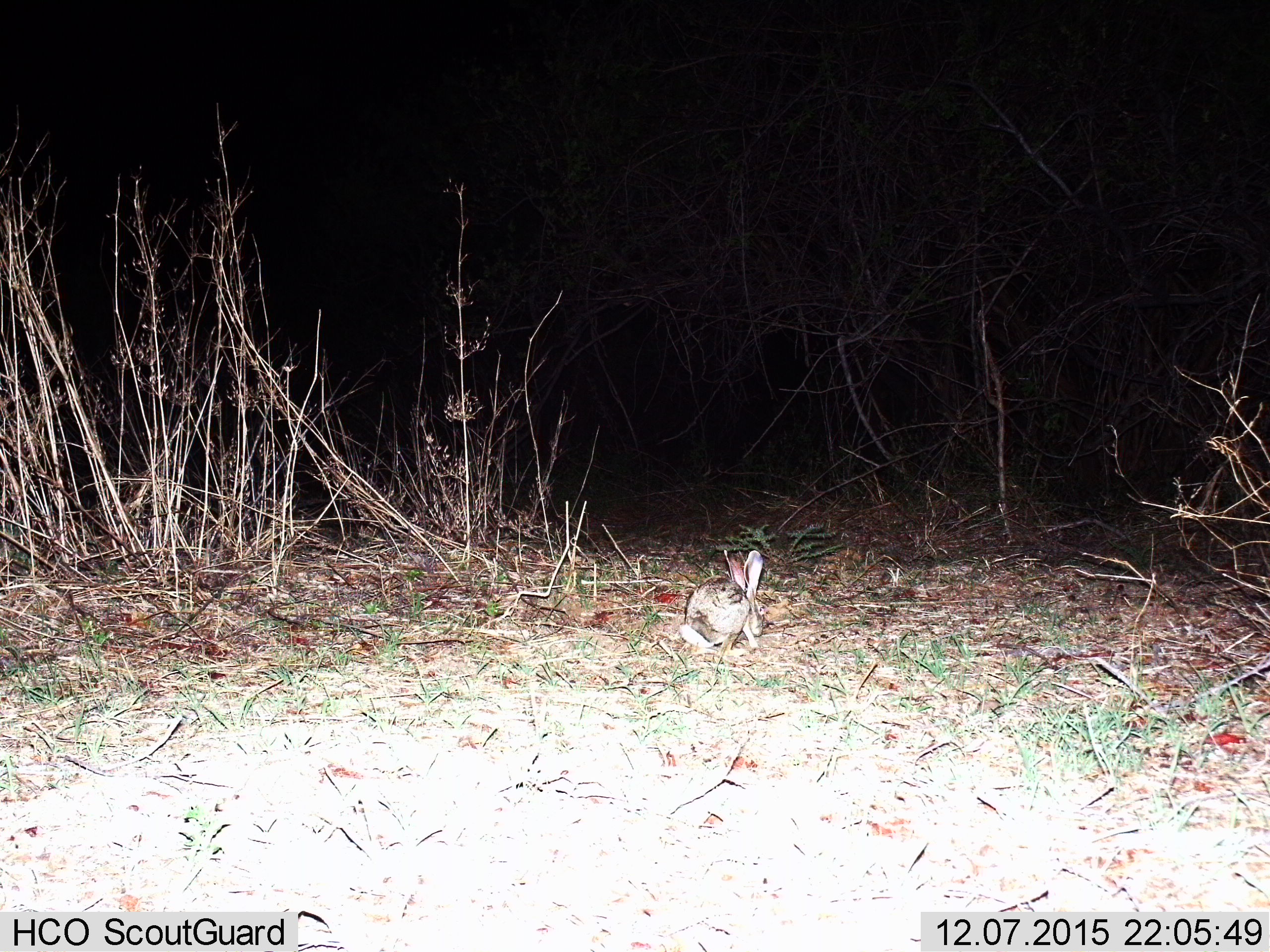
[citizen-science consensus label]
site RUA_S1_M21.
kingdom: Animalia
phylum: Chordata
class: Mammalia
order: Lagomorpha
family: Leporidae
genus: Lepus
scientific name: Lepus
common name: hare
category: hareunknown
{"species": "hareunknown (hare) (Lepus)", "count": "1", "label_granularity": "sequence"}